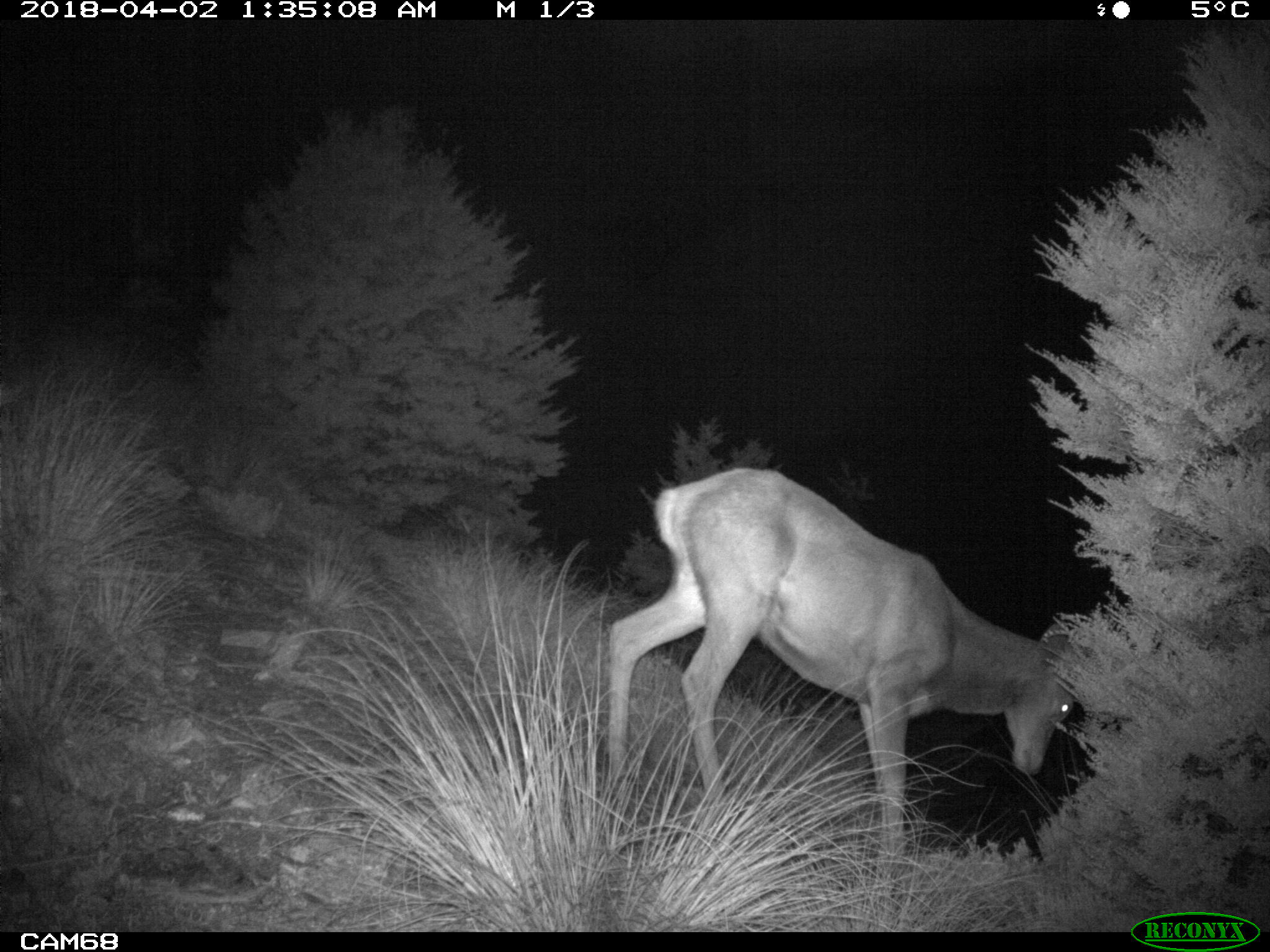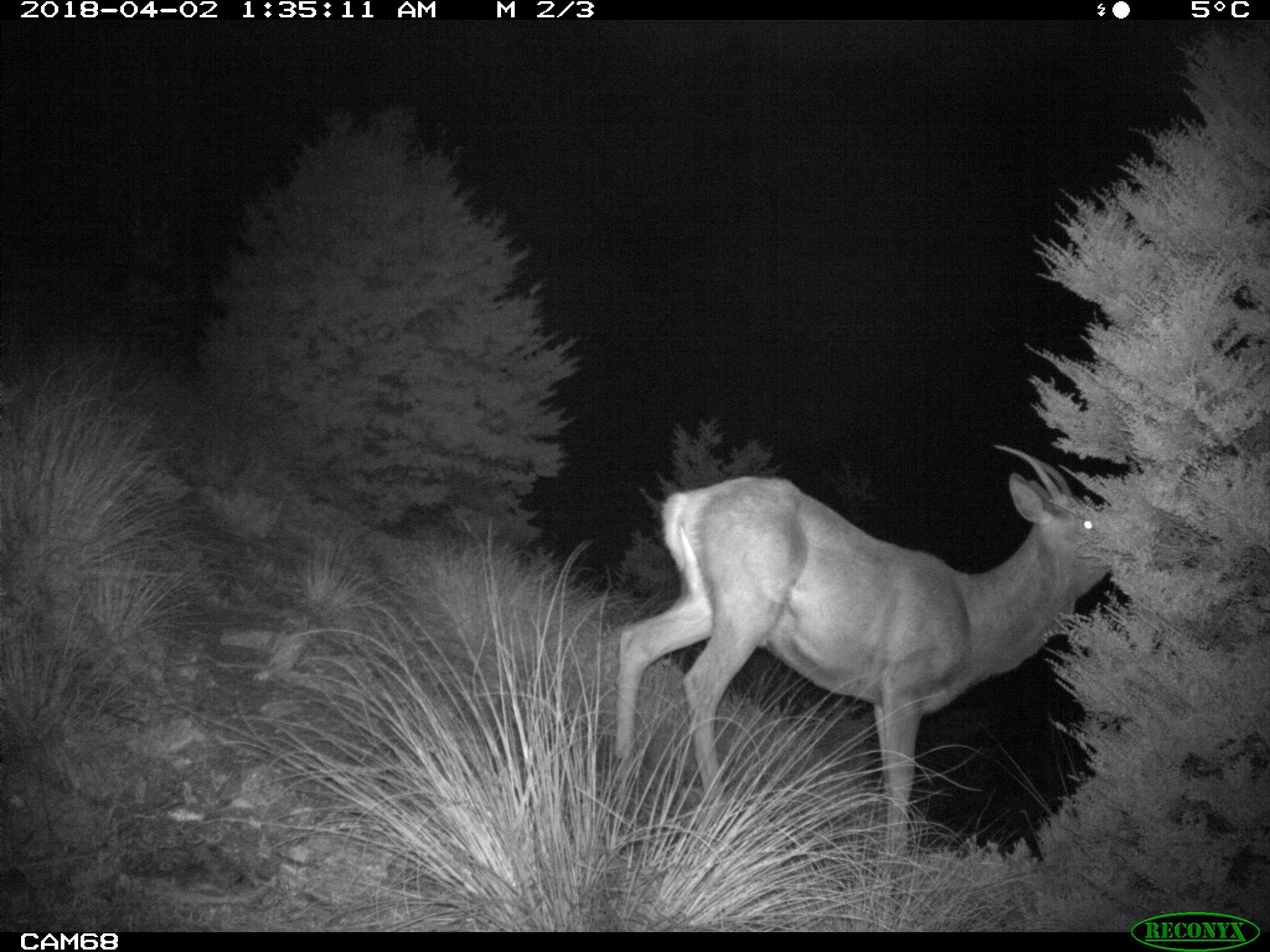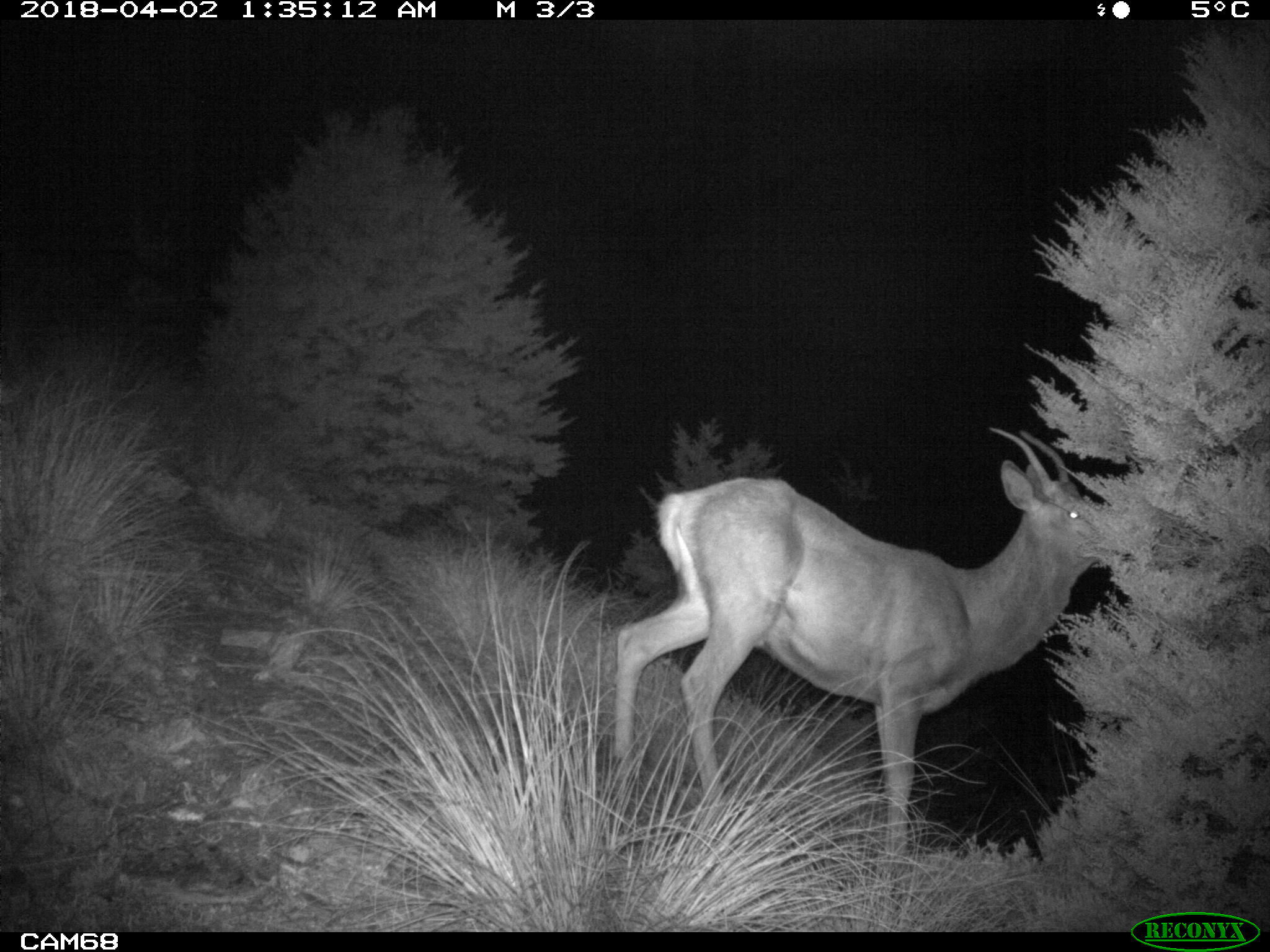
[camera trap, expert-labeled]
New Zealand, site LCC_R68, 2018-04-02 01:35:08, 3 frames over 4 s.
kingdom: Animalia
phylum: Chordata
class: Mammalia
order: Artiodactyla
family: Cervidae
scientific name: Cervidae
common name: deer